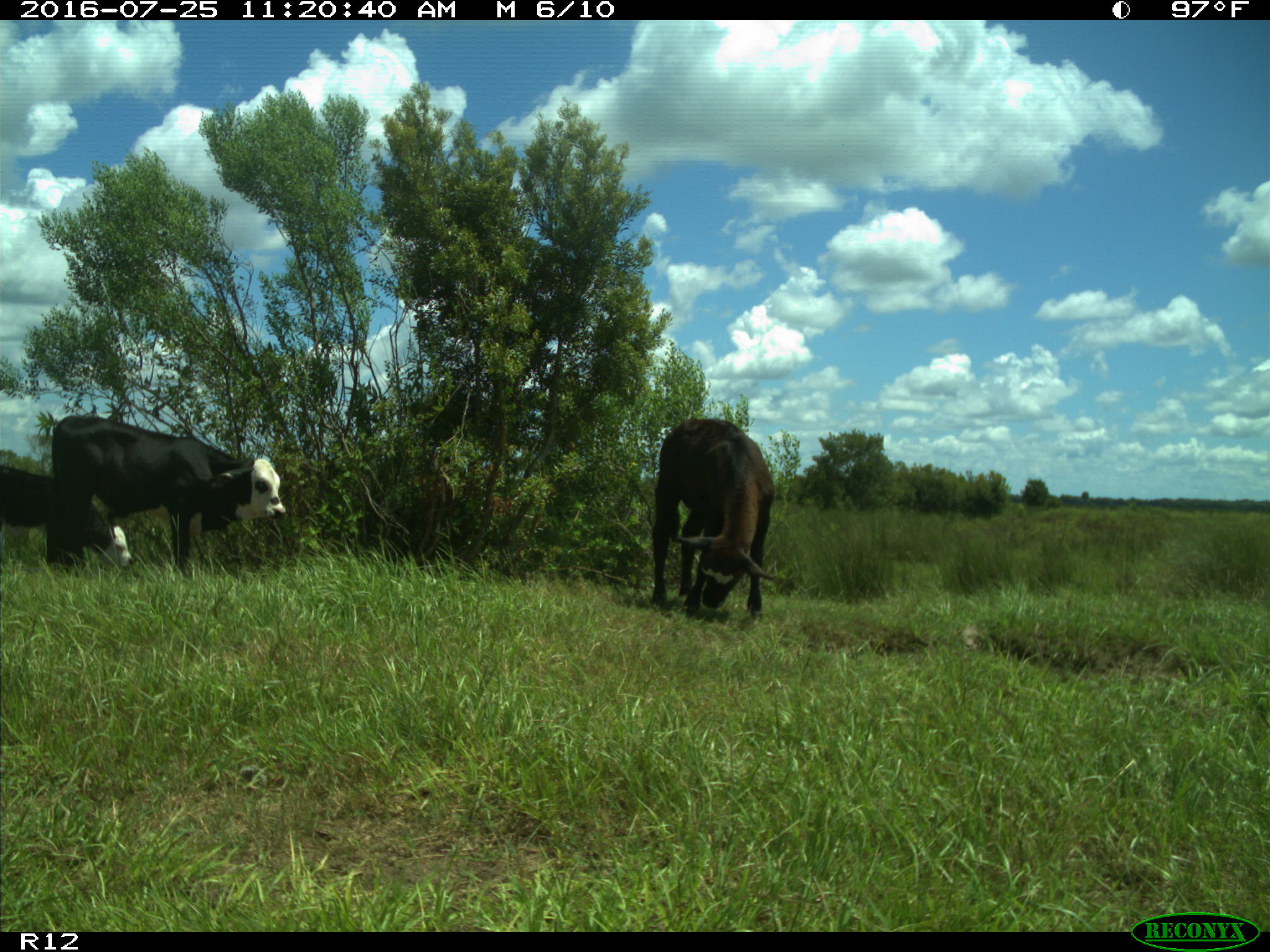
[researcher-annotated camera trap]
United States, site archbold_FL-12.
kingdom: Animalia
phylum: Chordata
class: Mammalia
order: Artiodactyla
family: Bovidae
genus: Bos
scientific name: Bos taurus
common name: domestic cow